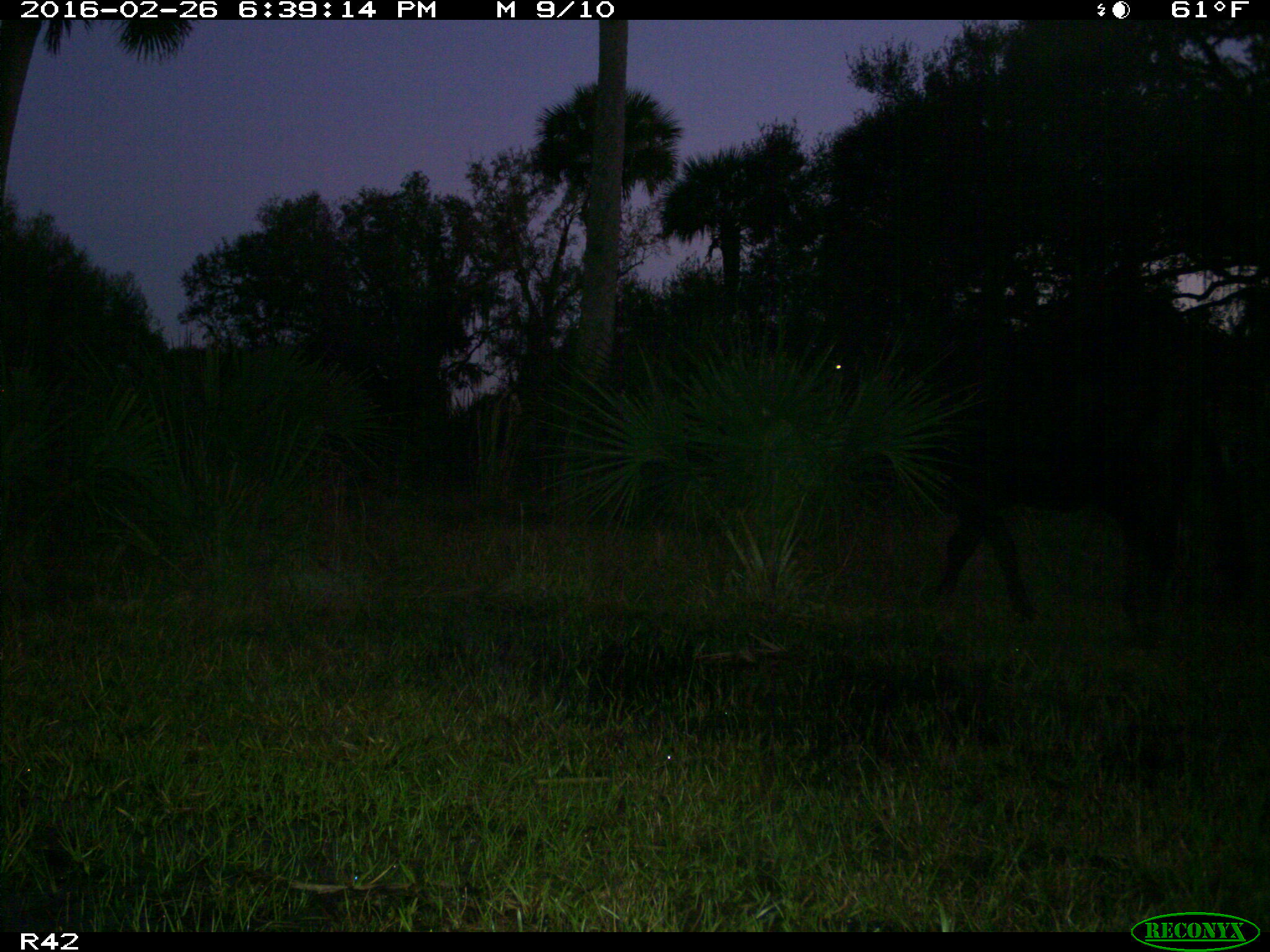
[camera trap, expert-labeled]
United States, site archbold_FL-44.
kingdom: Animalia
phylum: Chordata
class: Mammalia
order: Artiodactyla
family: Bovidae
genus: Bos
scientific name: Bos taurus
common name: domestic cow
Bos taurus (domestic cow).